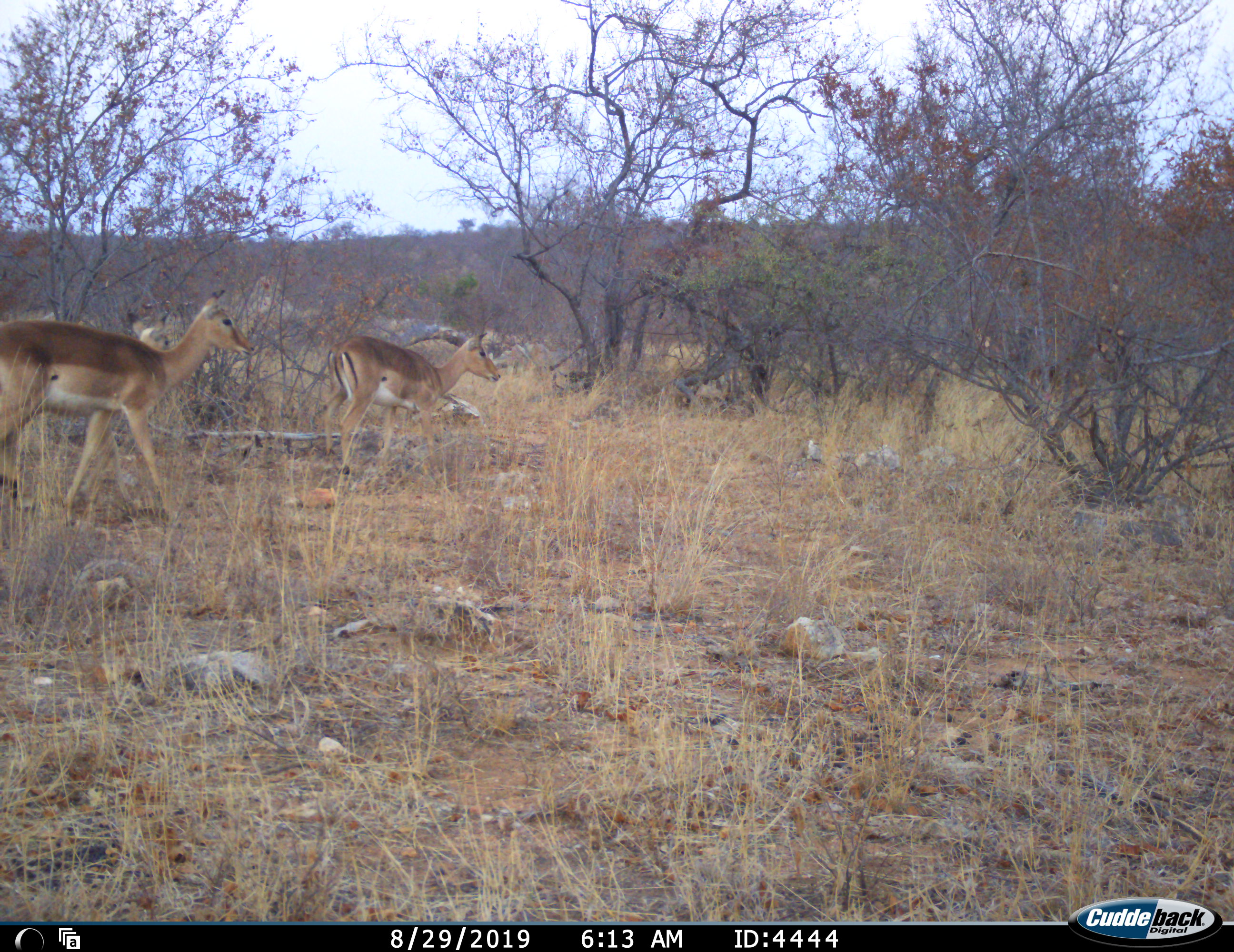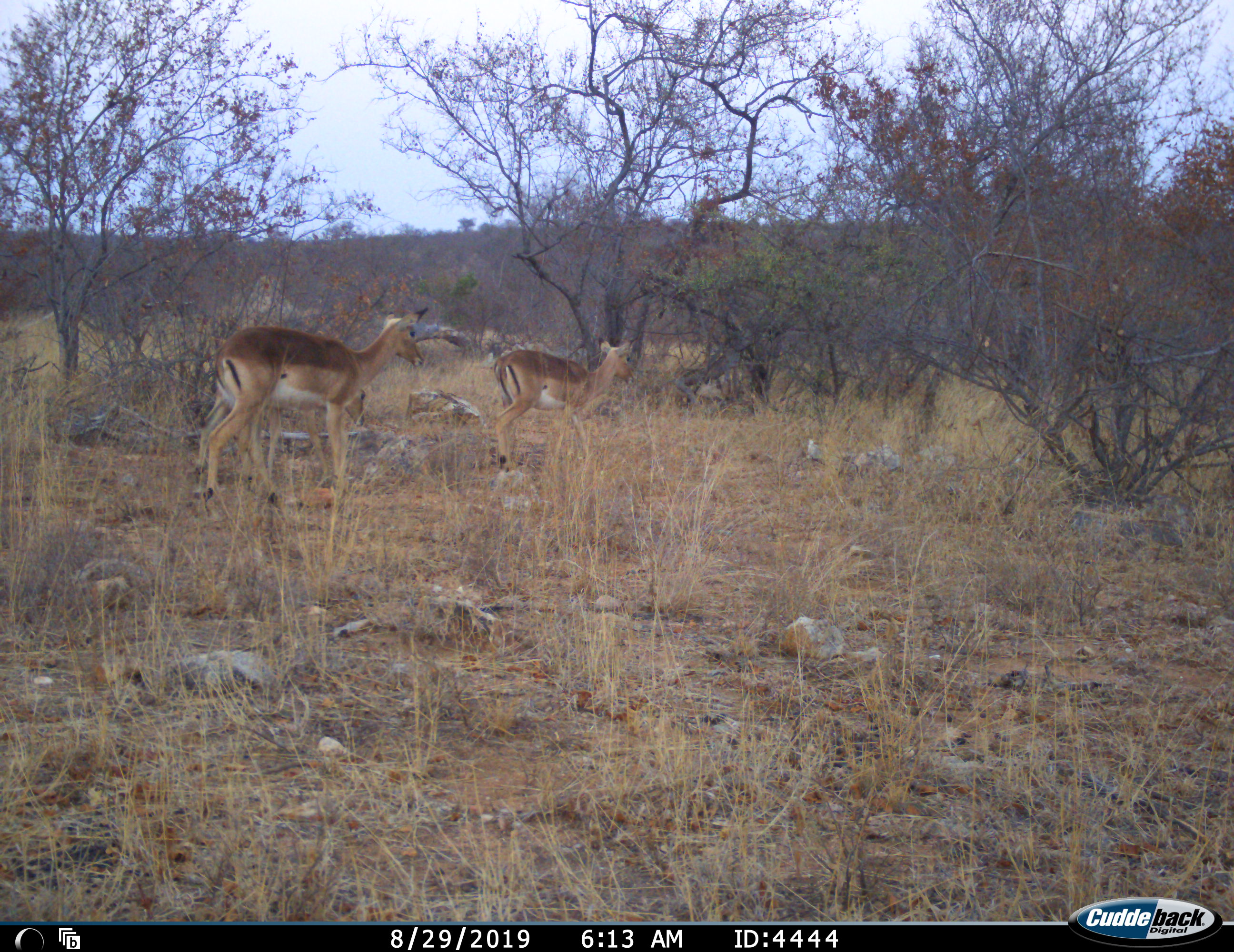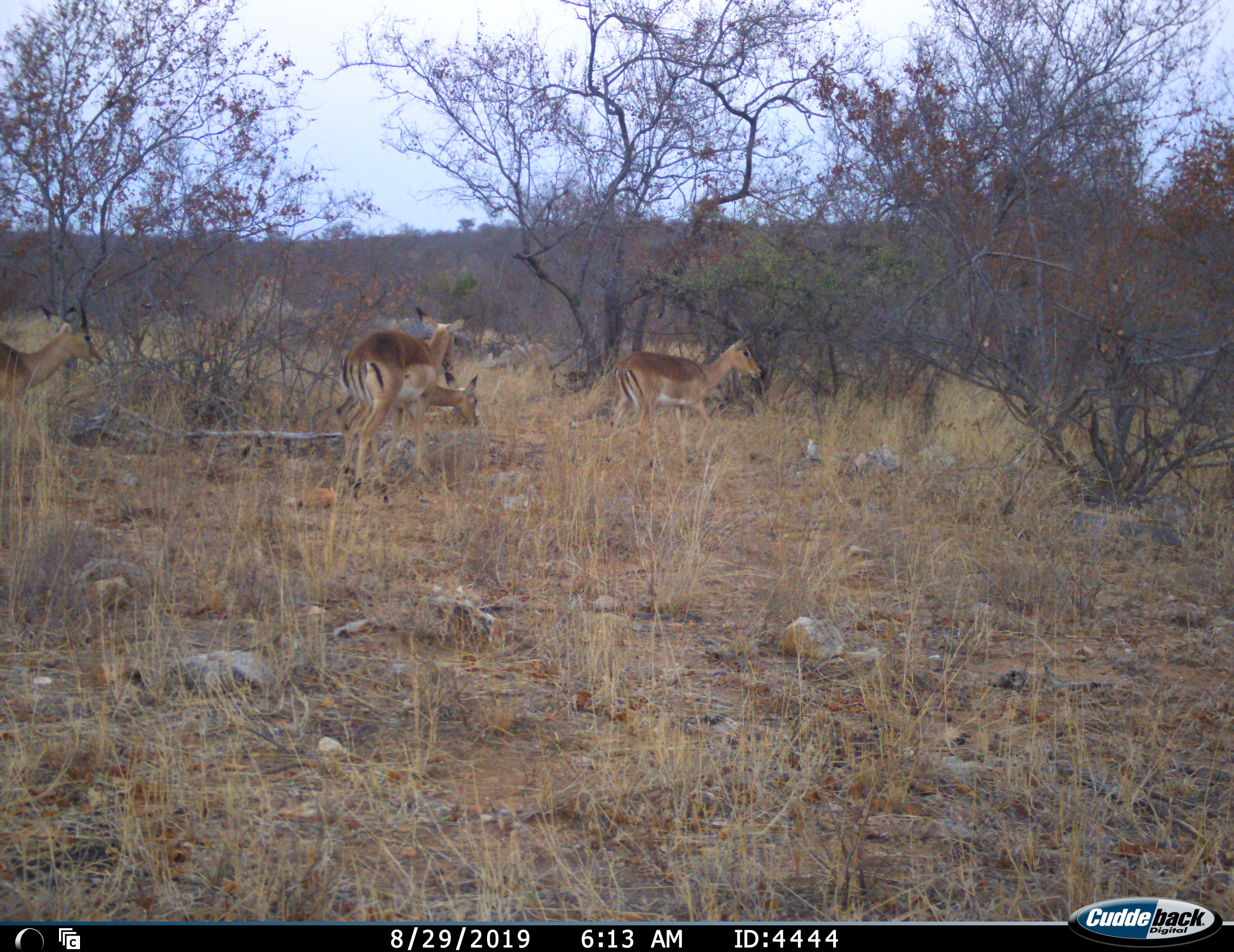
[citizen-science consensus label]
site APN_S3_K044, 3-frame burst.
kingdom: Animalia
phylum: Chordata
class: Mammalia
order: Artiodactyla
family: Bovidae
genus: Aepyceros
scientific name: Aepyceros melampus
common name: impala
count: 4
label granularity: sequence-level